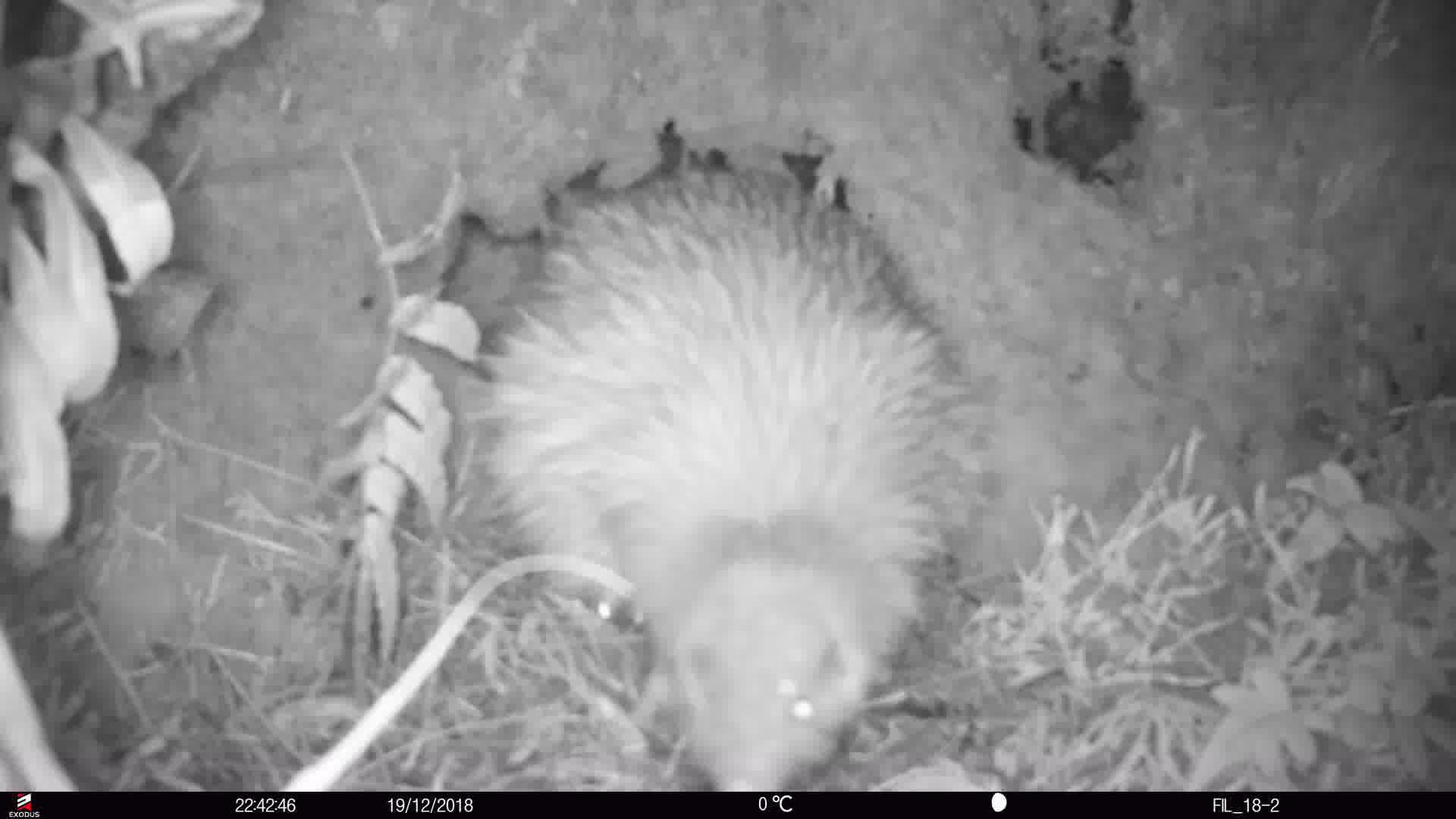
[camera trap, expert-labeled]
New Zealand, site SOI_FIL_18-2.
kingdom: Animalia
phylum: Chordata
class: Aves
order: Apterygiformes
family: Apterygidae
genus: Apteryx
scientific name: Apteryx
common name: kiwi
Kiwi (Apteryx).